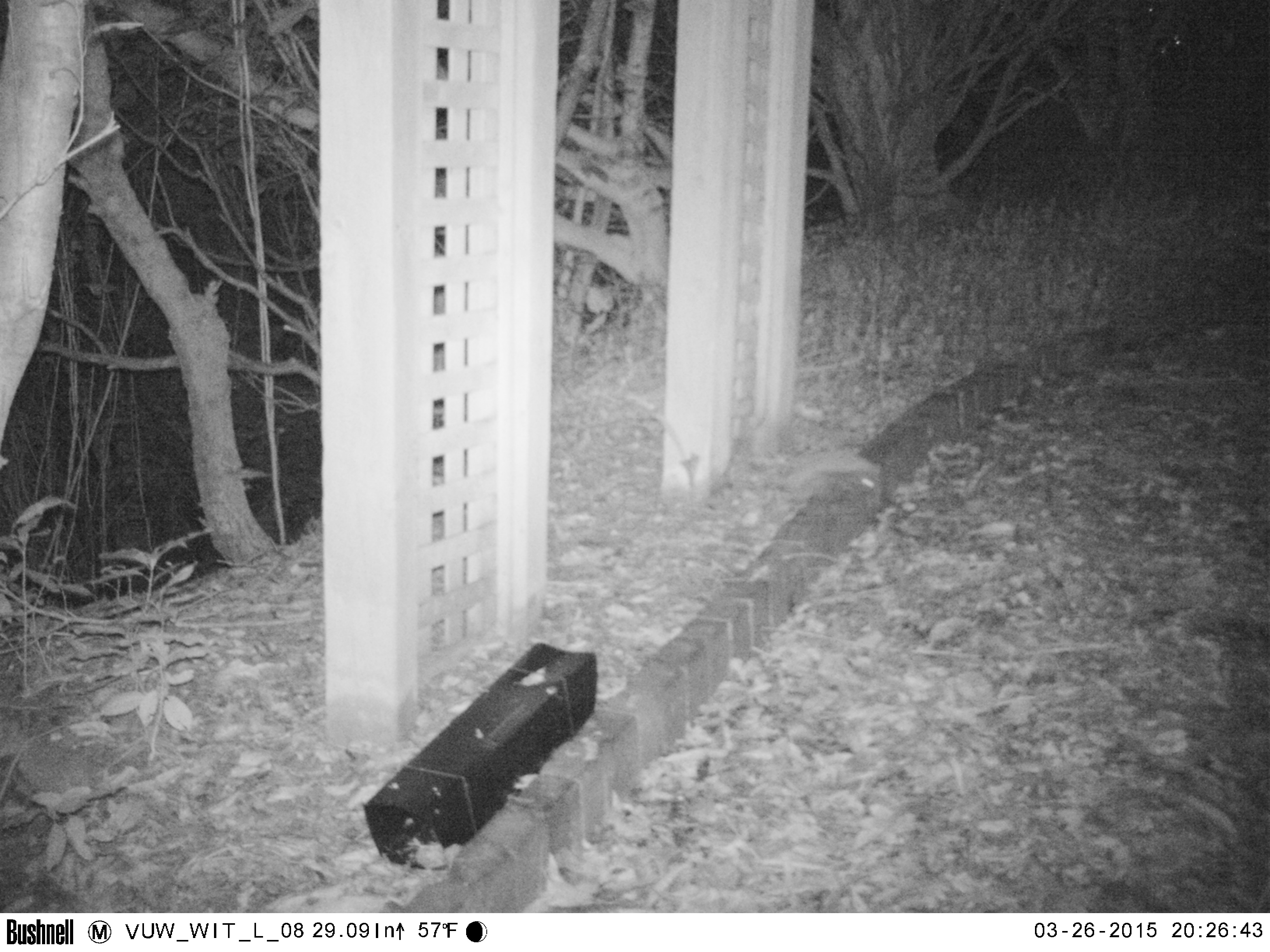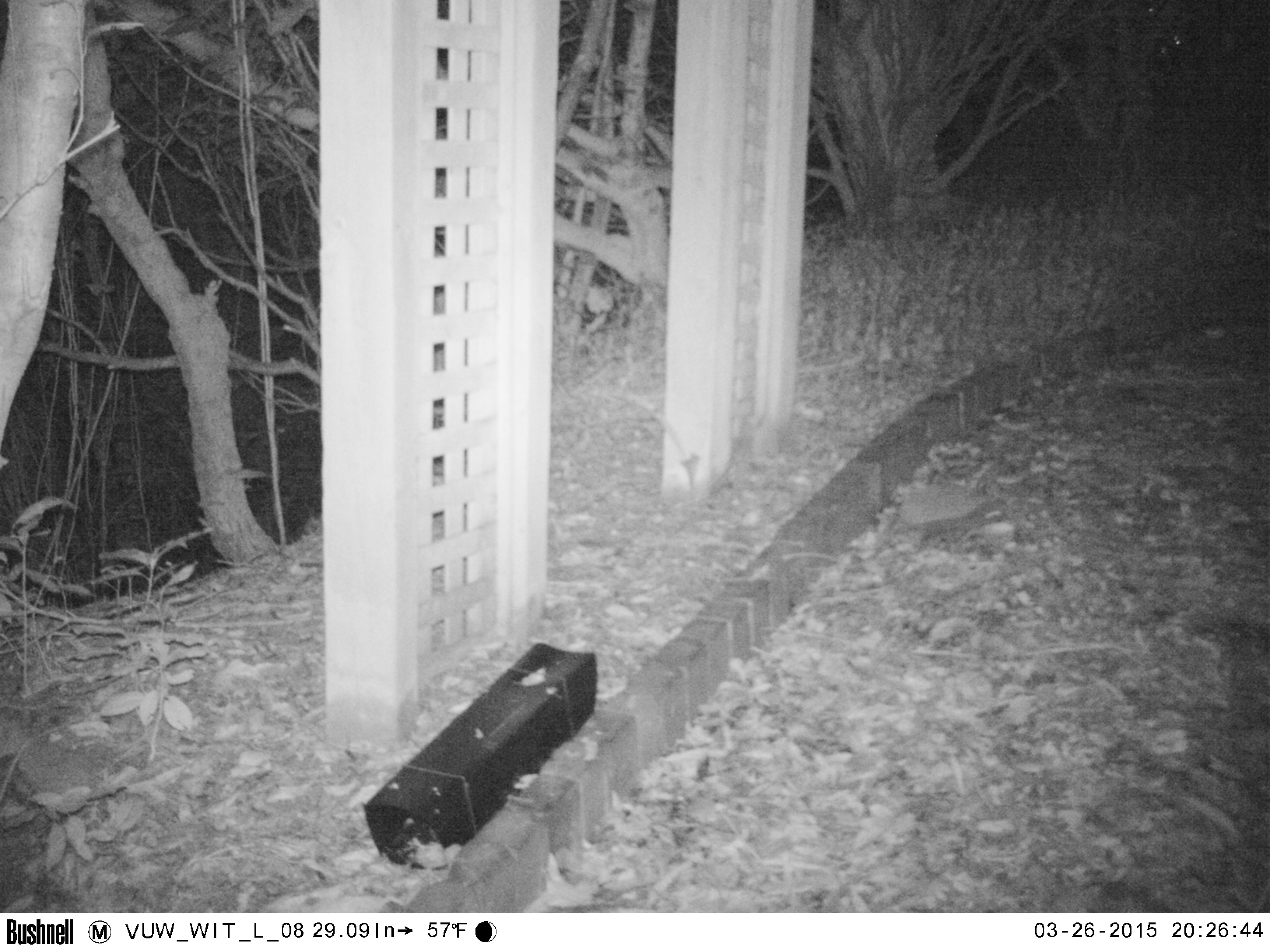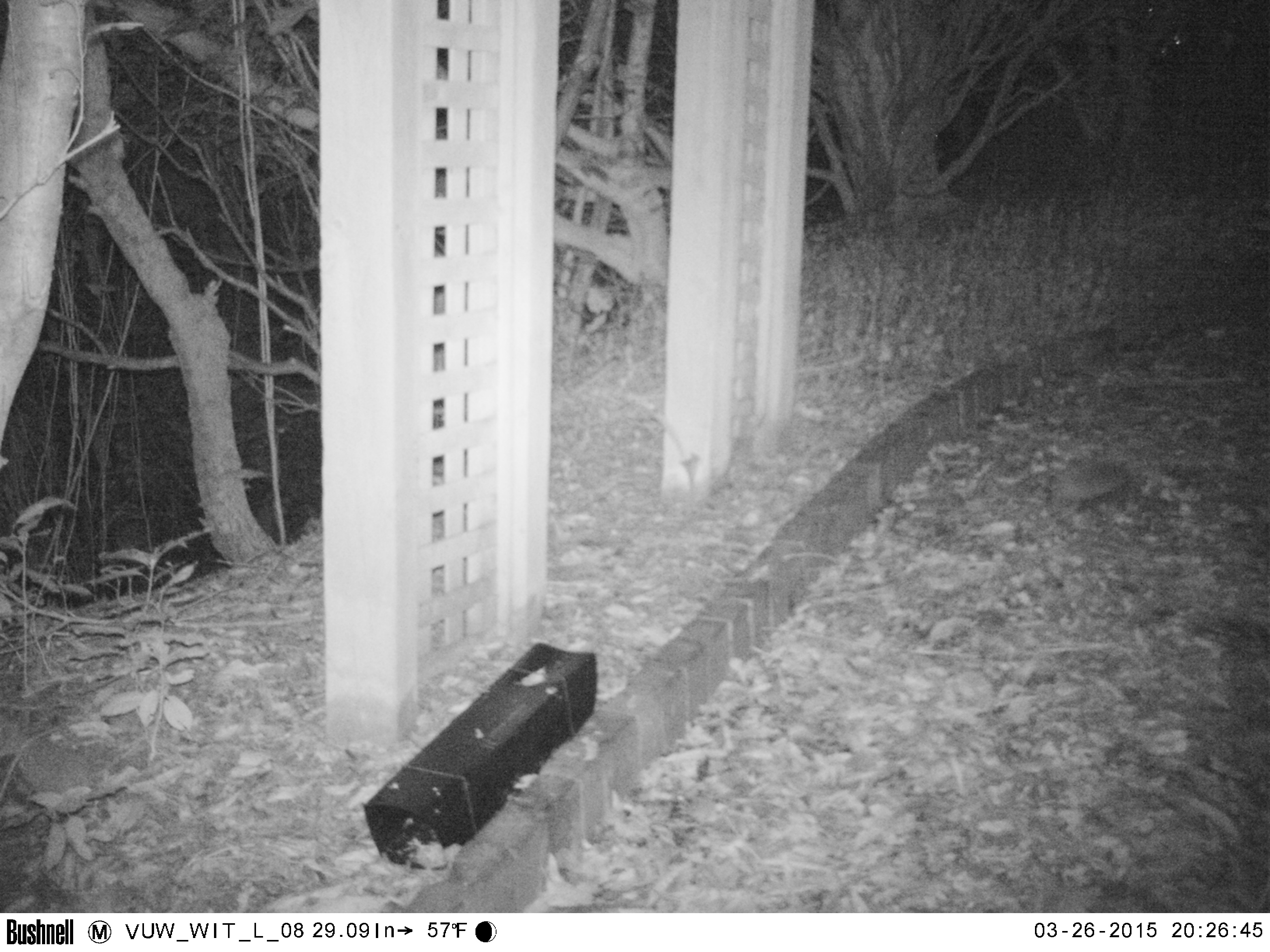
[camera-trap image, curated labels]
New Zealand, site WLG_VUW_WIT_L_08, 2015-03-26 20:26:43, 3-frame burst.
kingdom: Animalia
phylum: Chordata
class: Mammalia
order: Eulipotyphla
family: Erinaceidae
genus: Erinaceus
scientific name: Erinaceus europaeus europaeus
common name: european hedgehog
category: hedgehog